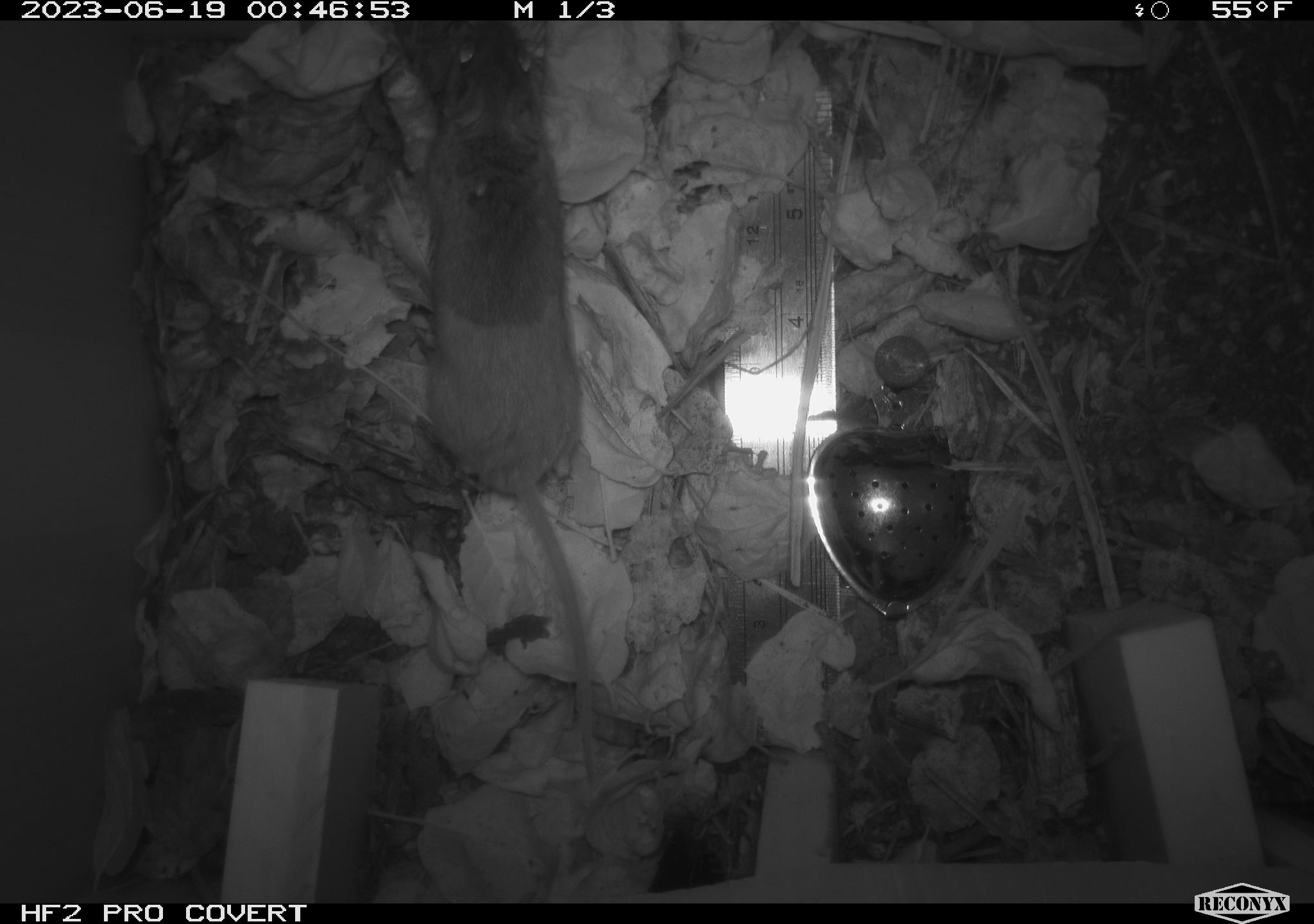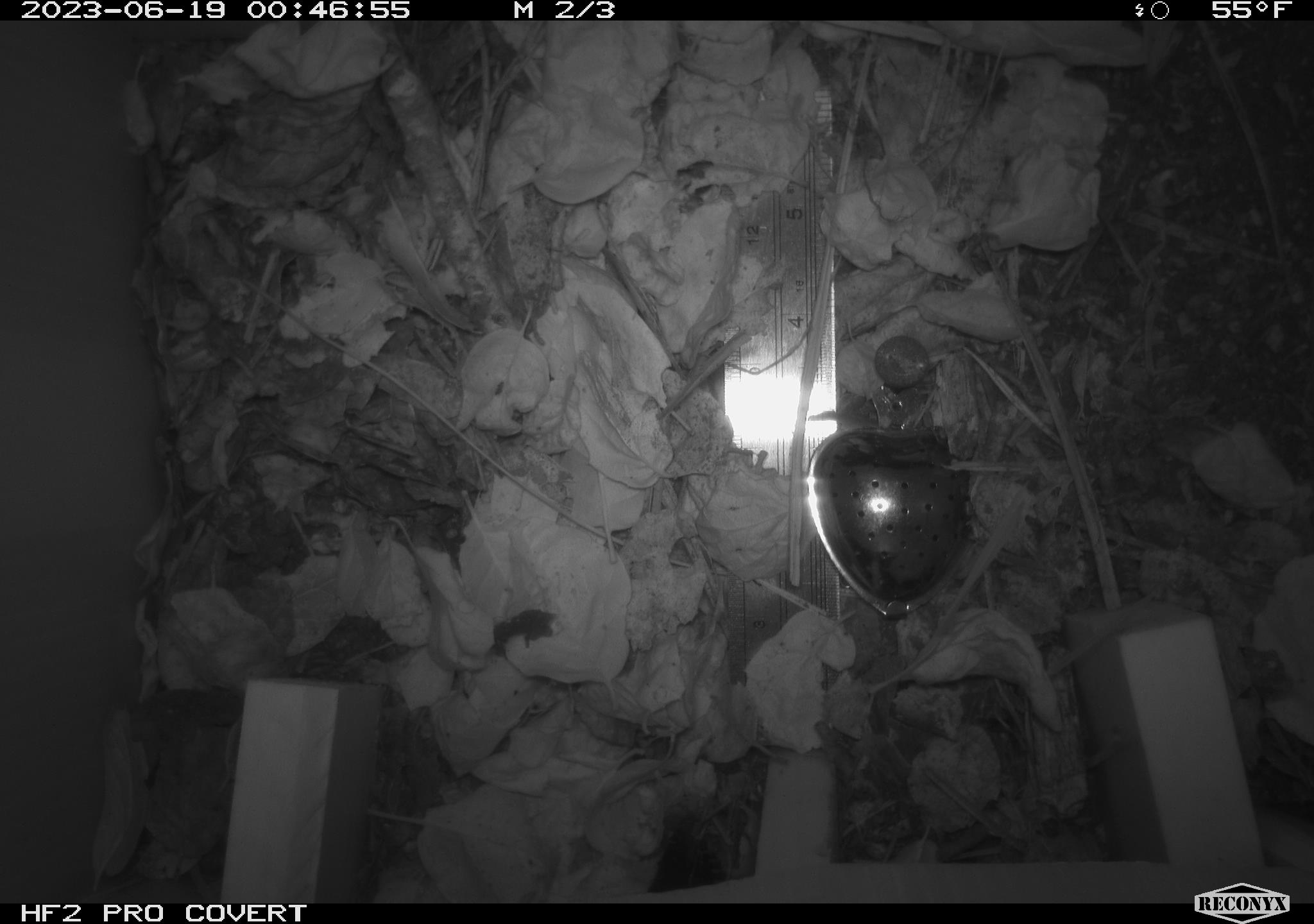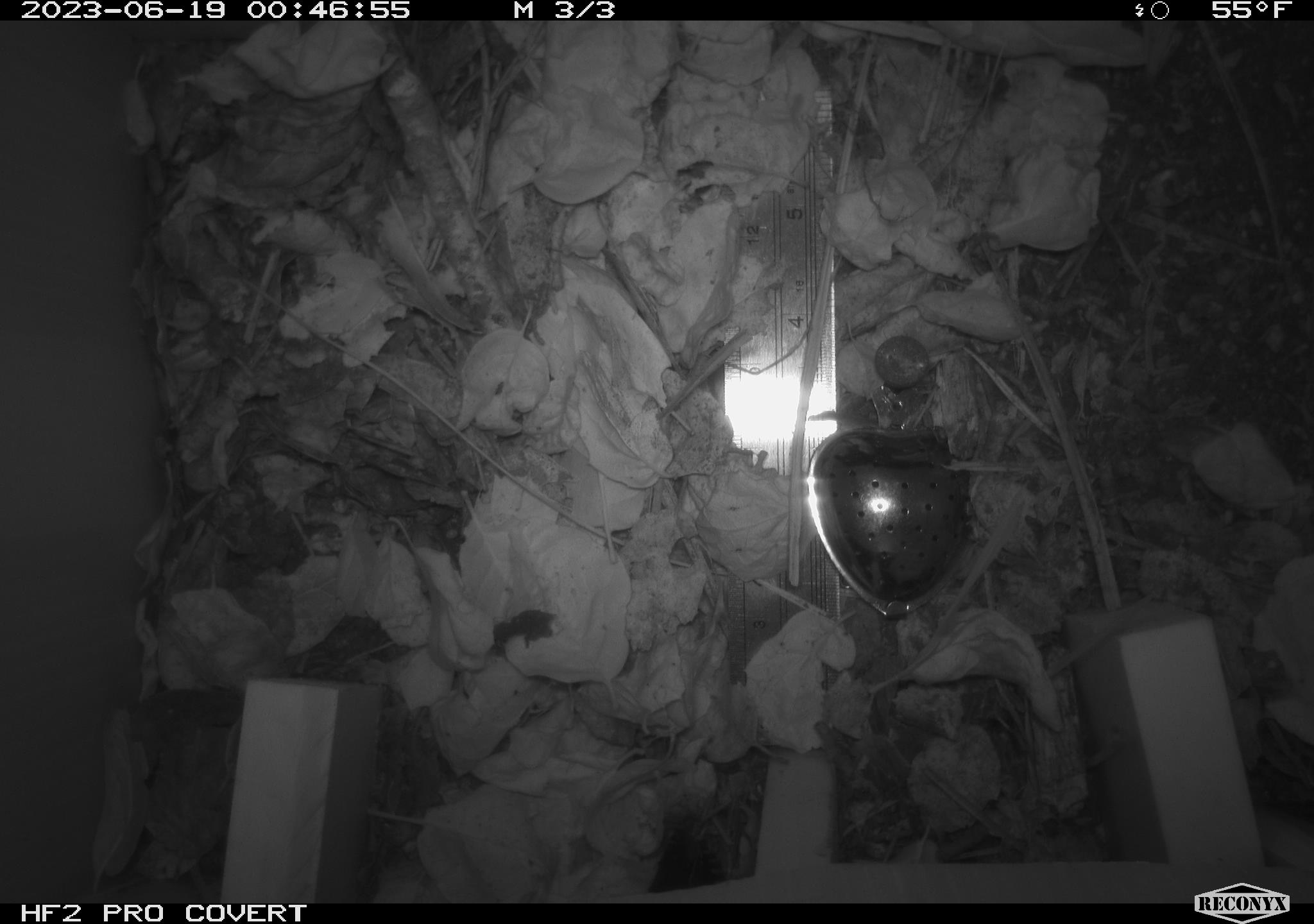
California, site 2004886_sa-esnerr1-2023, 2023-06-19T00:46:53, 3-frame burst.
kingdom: Animalia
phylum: Chordata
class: Mammalia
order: Rodentia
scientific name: Rodentia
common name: mouse species